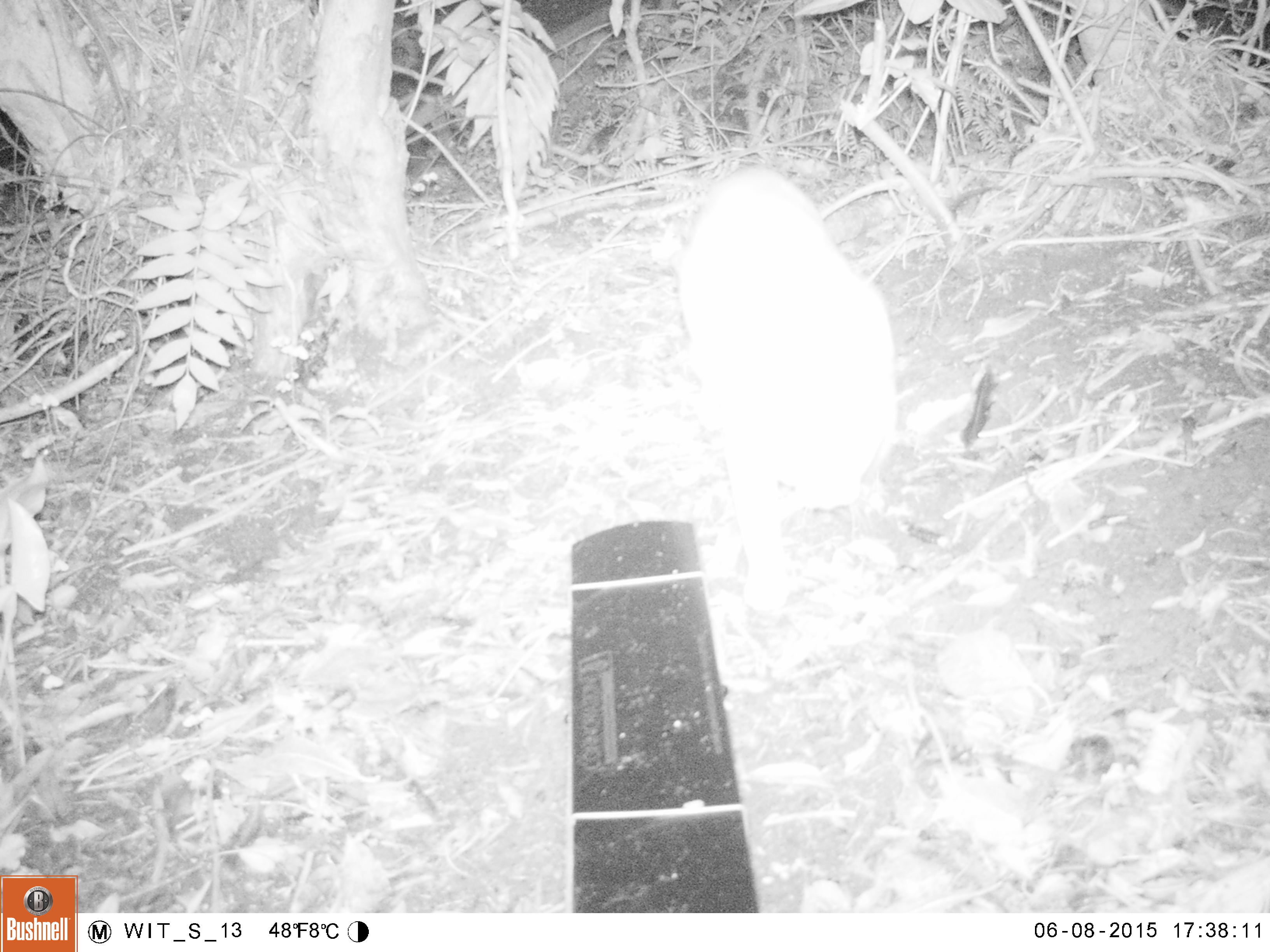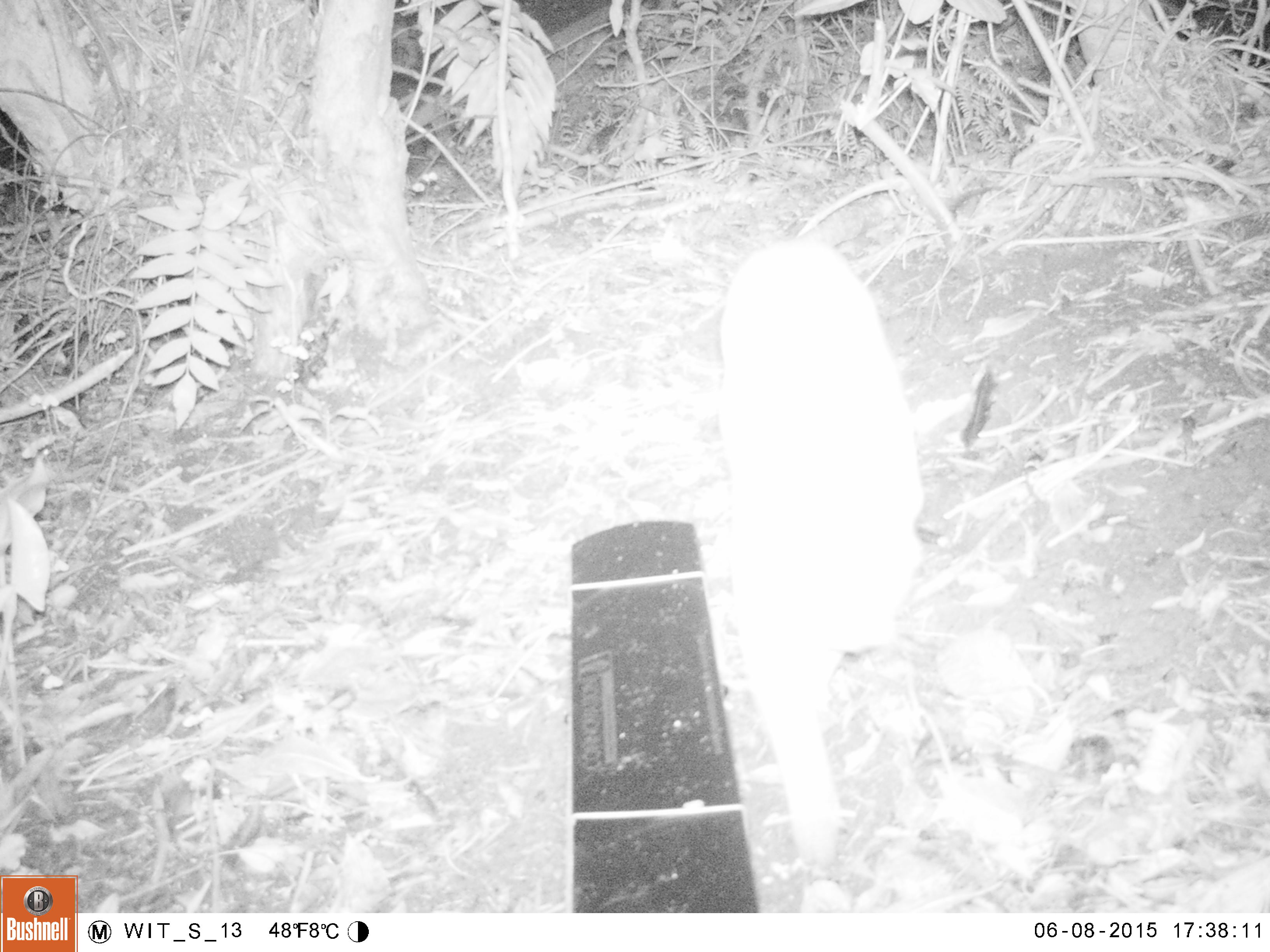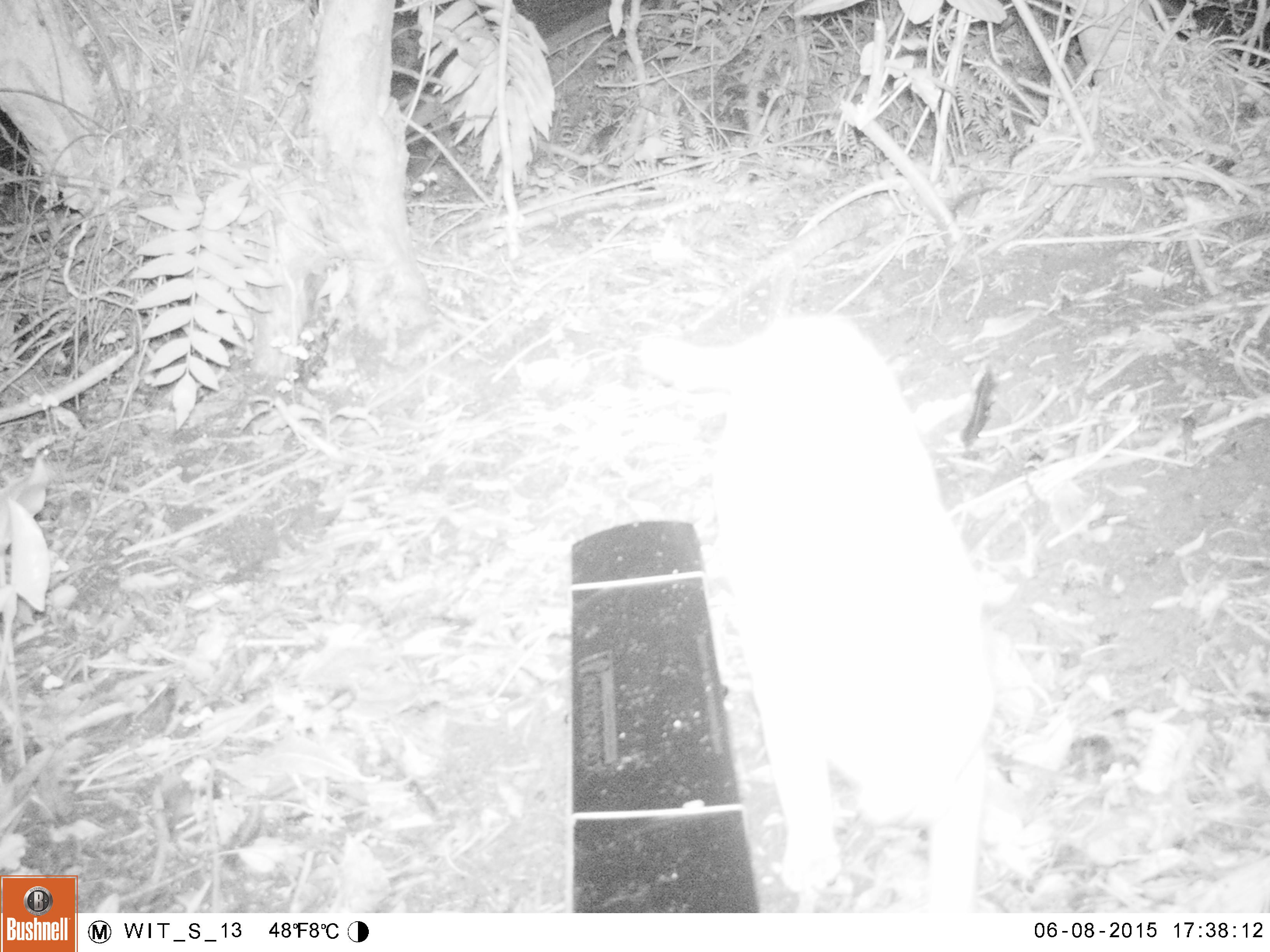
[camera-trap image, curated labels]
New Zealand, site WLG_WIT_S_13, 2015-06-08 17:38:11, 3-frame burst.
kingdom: Animalia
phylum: Chordata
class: Mammalia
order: Carnivora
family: Felidae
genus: Felis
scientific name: Felis catus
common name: domestic cat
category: cat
Cat (domestic cat) (Felis catus).